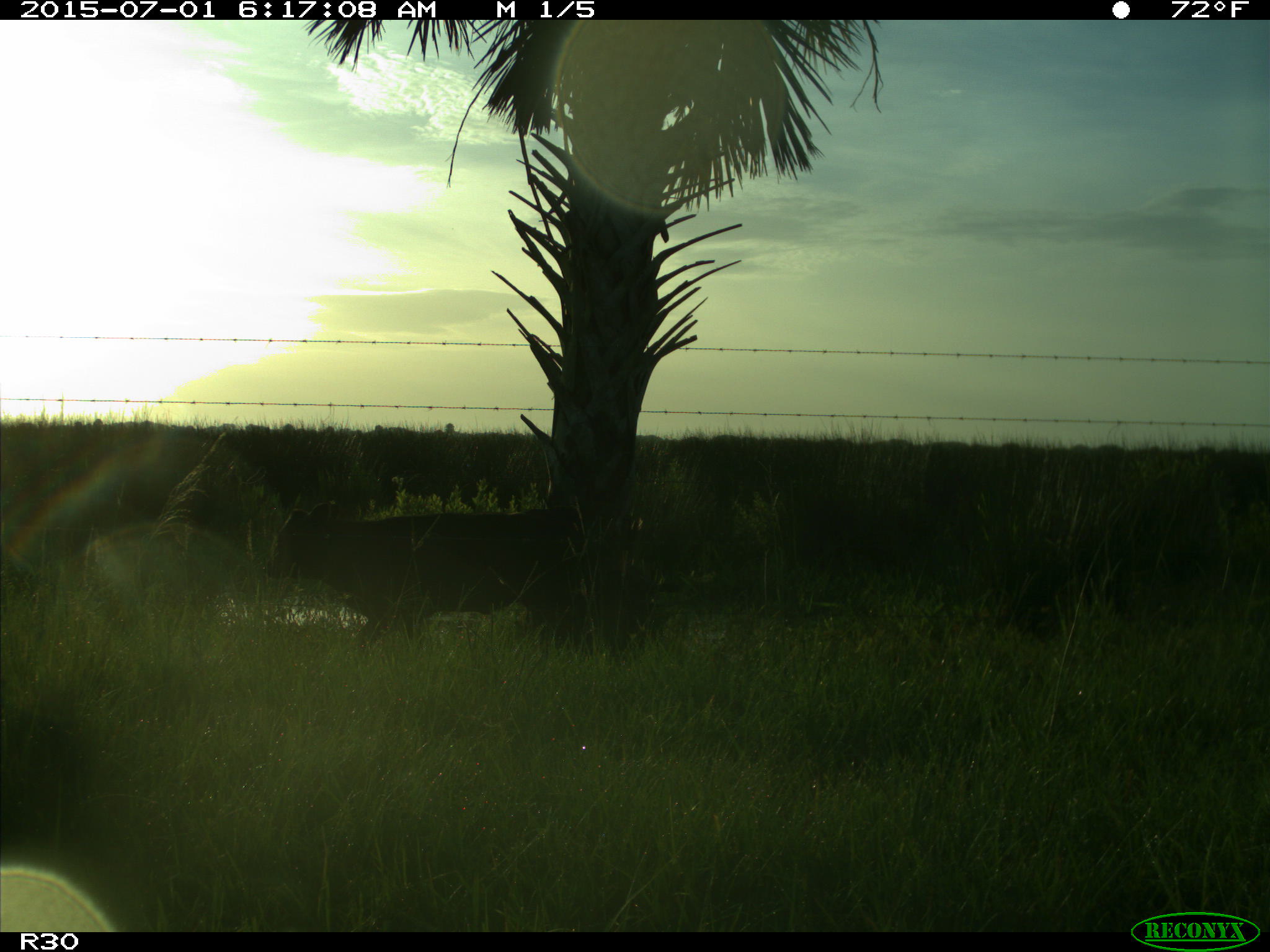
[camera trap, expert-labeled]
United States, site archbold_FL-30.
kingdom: Animalia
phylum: Chordata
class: Mammalia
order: Artiodactyla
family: Bovidae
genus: Bos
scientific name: Bos taurus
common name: domestic cow